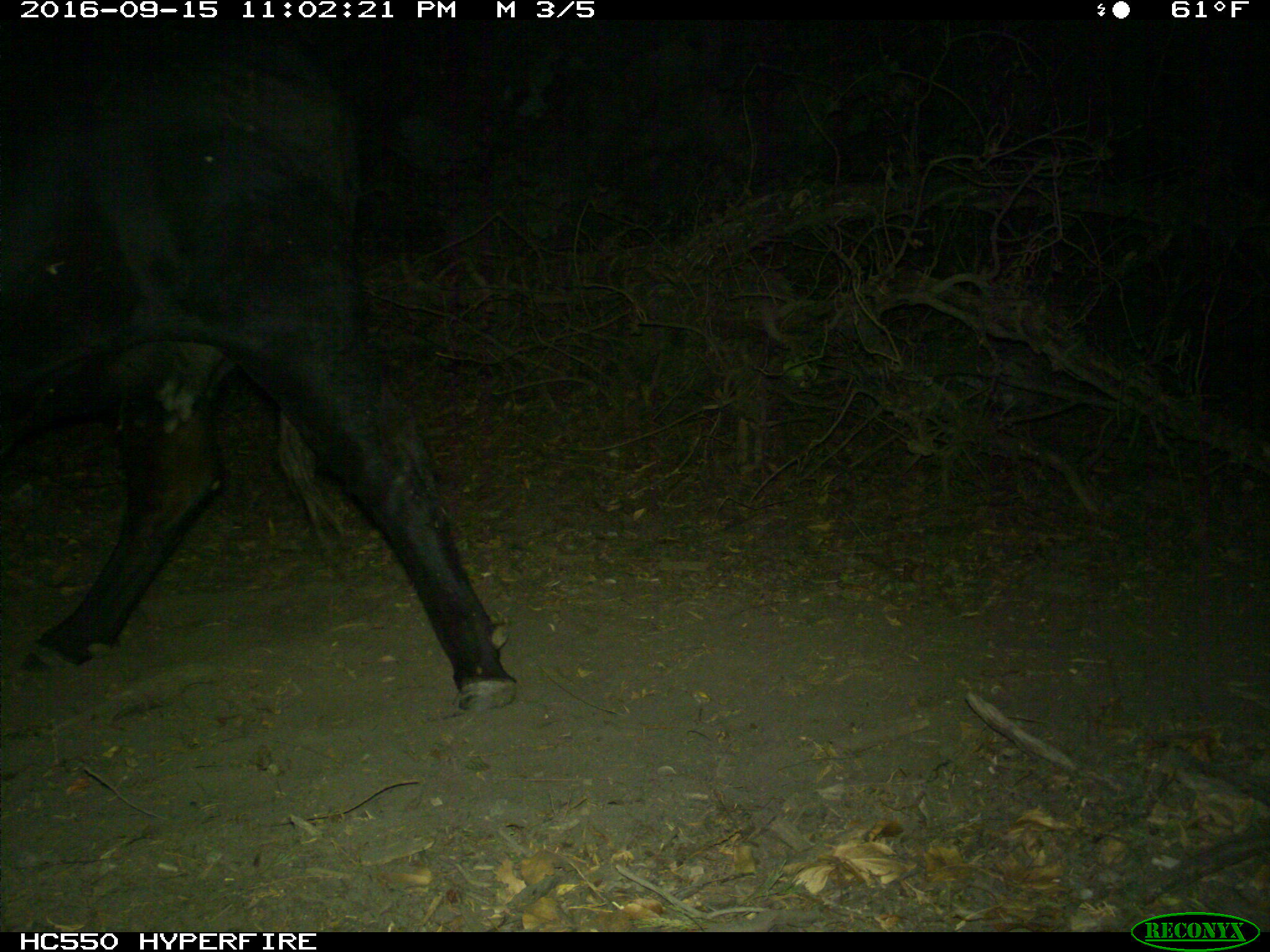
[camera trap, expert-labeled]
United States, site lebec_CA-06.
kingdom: Animalia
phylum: Chordata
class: Mammalia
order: Artiodactyla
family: Bovidae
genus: Bos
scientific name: Bos taurus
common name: domestic cow